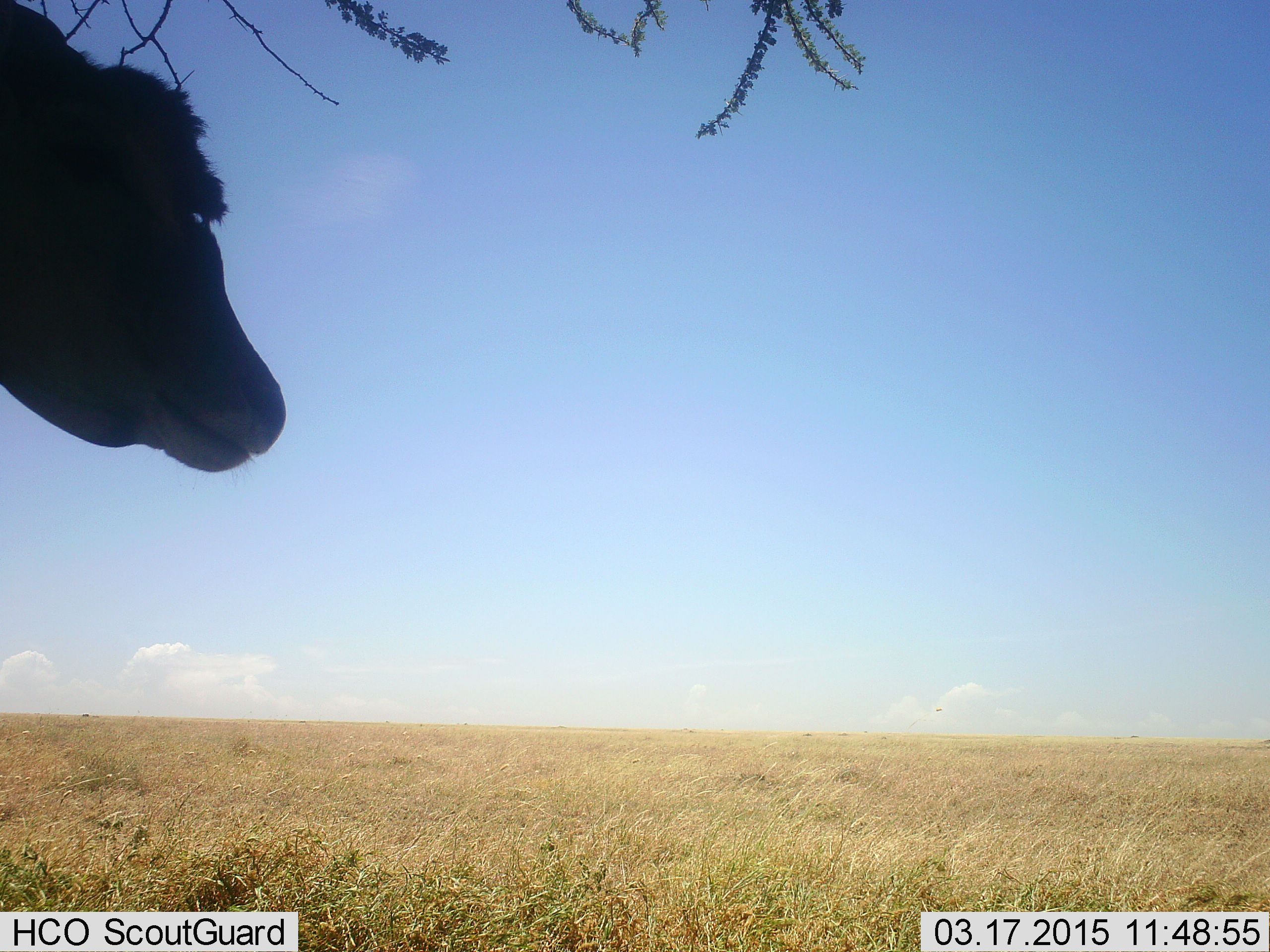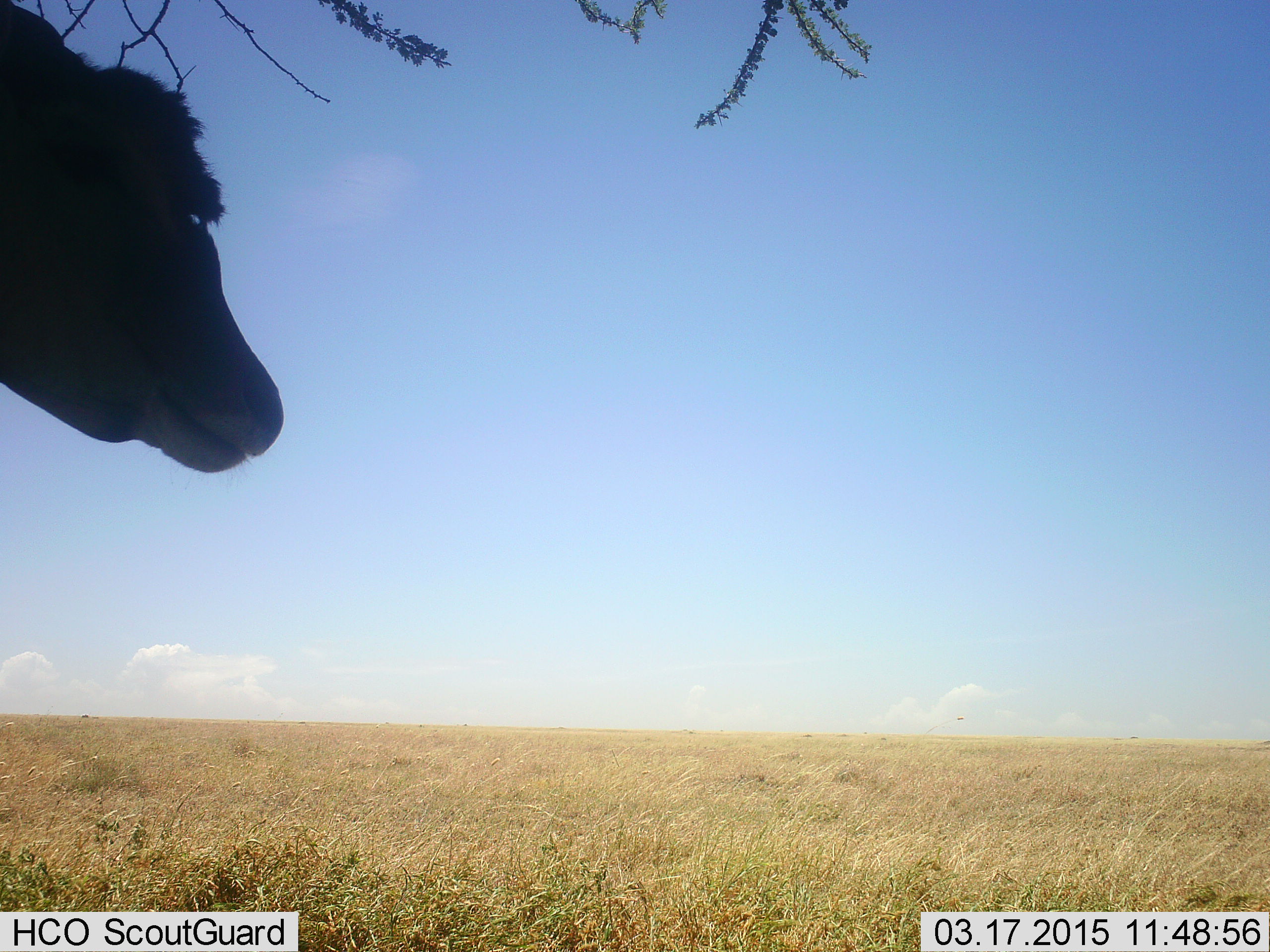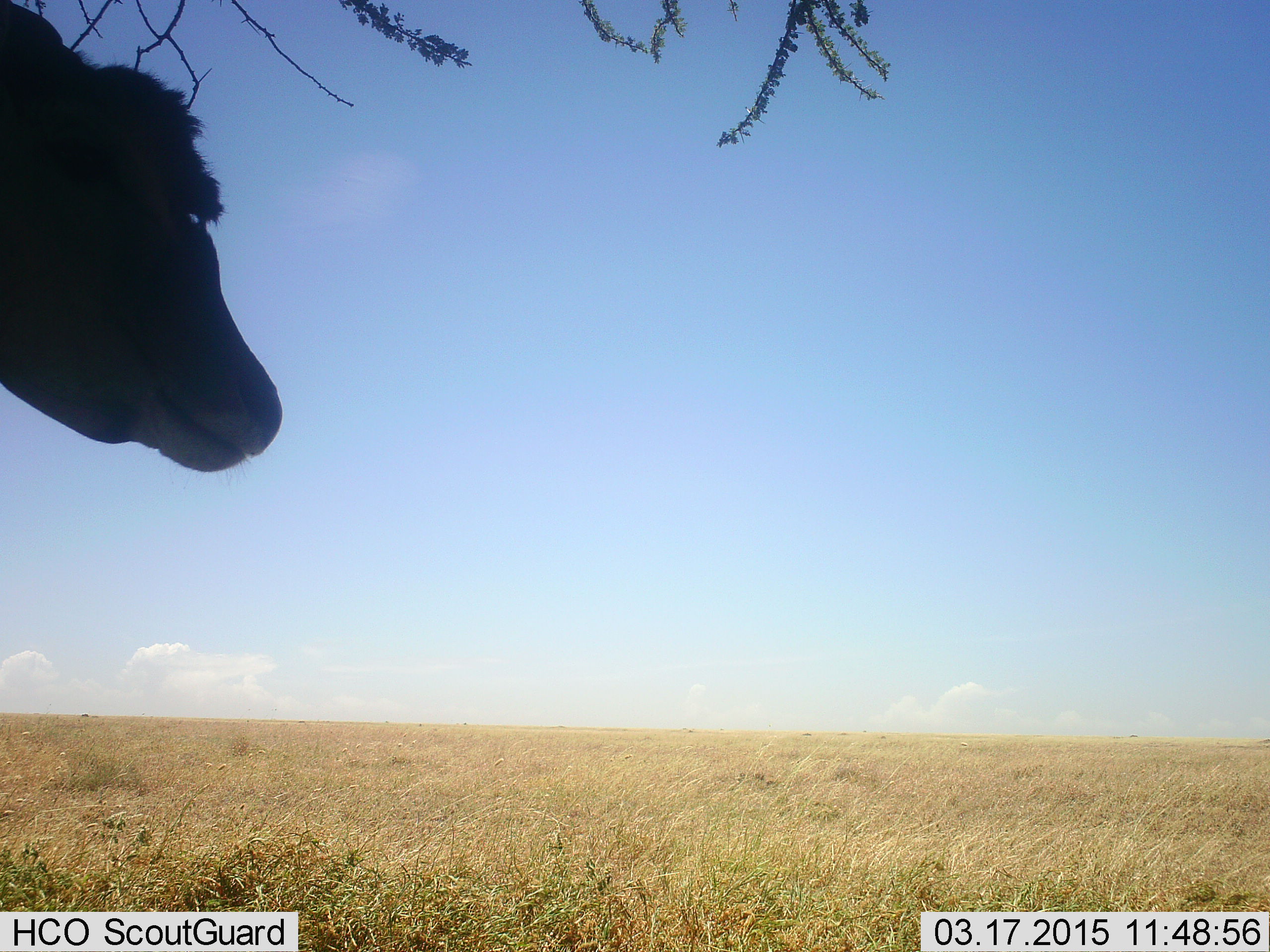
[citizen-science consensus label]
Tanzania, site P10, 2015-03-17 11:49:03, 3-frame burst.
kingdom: Animalia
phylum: Chordata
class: Mammalia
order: Artiodactyla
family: Bovidae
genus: Tragelaphus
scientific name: Tragelaphus oryx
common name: eland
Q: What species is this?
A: Eland (Tragelaphus oryx).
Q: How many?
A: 1.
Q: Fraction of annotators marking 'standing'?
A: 100%.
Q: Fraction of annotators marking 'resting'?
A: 0%.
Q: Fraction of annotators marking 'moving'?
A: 0%.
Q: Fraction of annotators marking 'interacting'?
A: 0%.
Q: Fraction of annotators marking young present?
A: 0%.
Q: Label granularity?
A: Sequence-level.